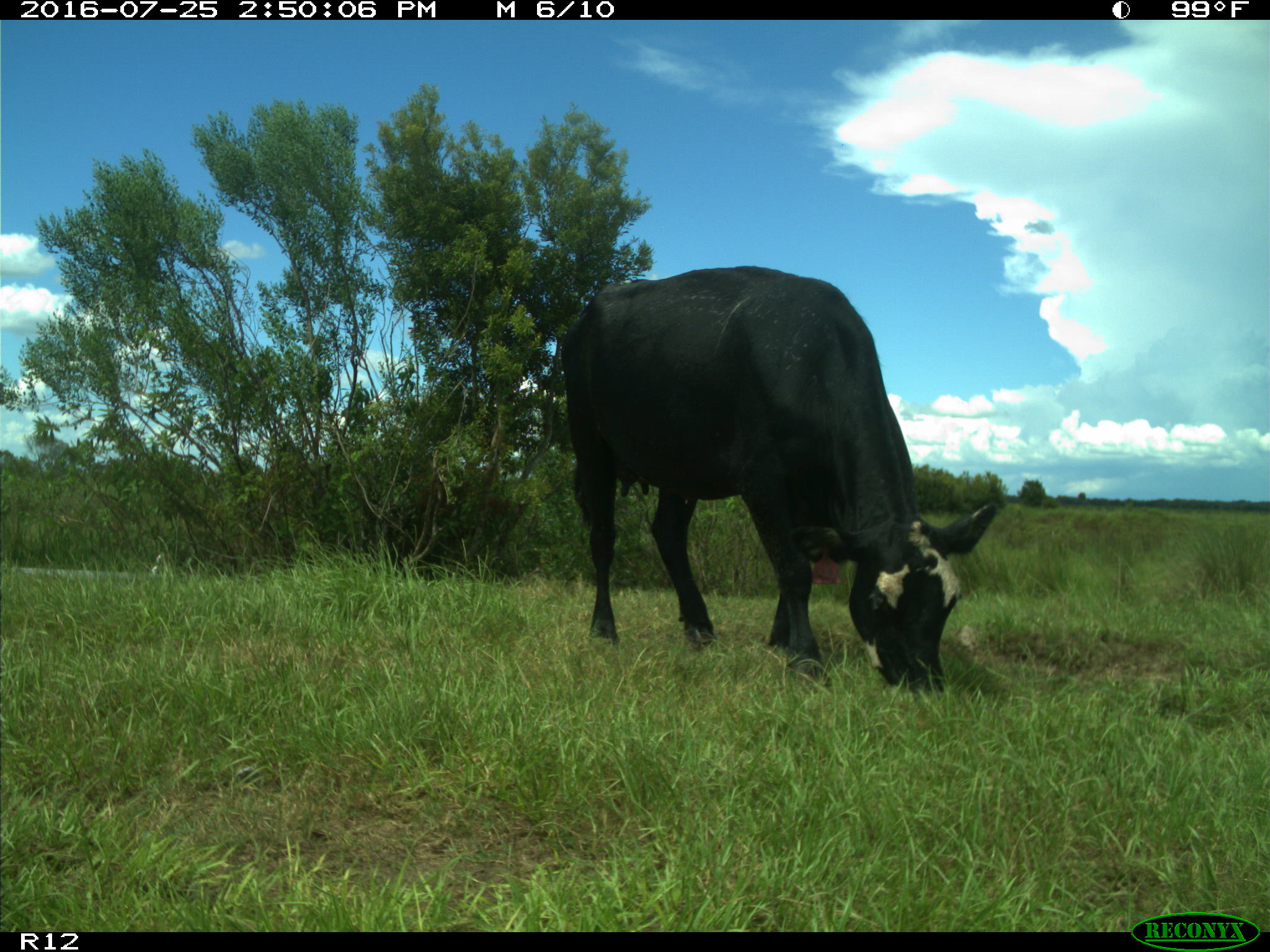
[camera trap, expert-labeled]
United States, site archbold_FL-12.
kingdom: Animalia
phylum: Chordata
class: Mammalia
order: Artiodactyla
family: Bovidae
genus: Bos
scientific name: Bos taurus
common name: domestic cow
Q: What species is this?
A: Bos taurus (domestic cow).